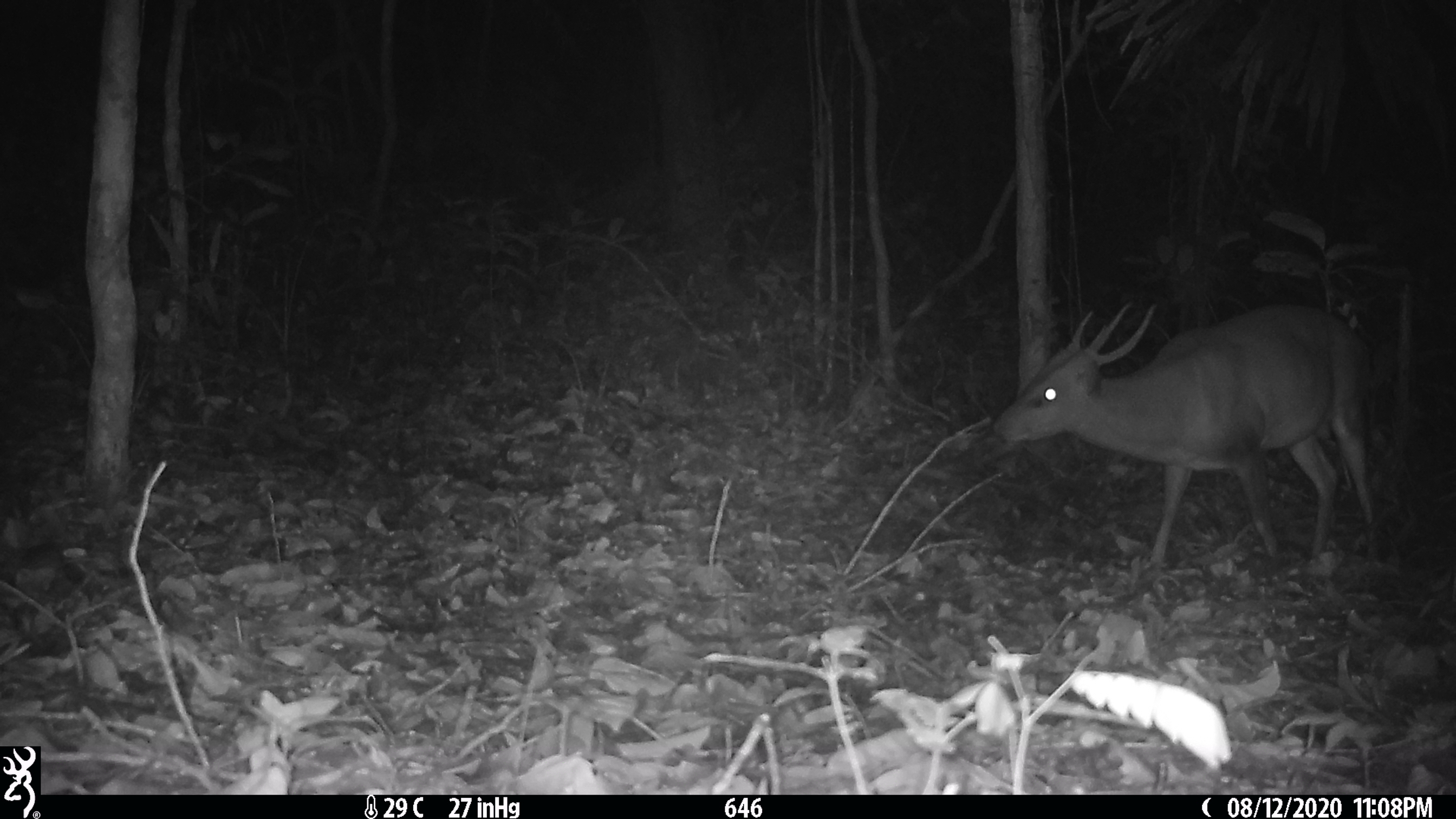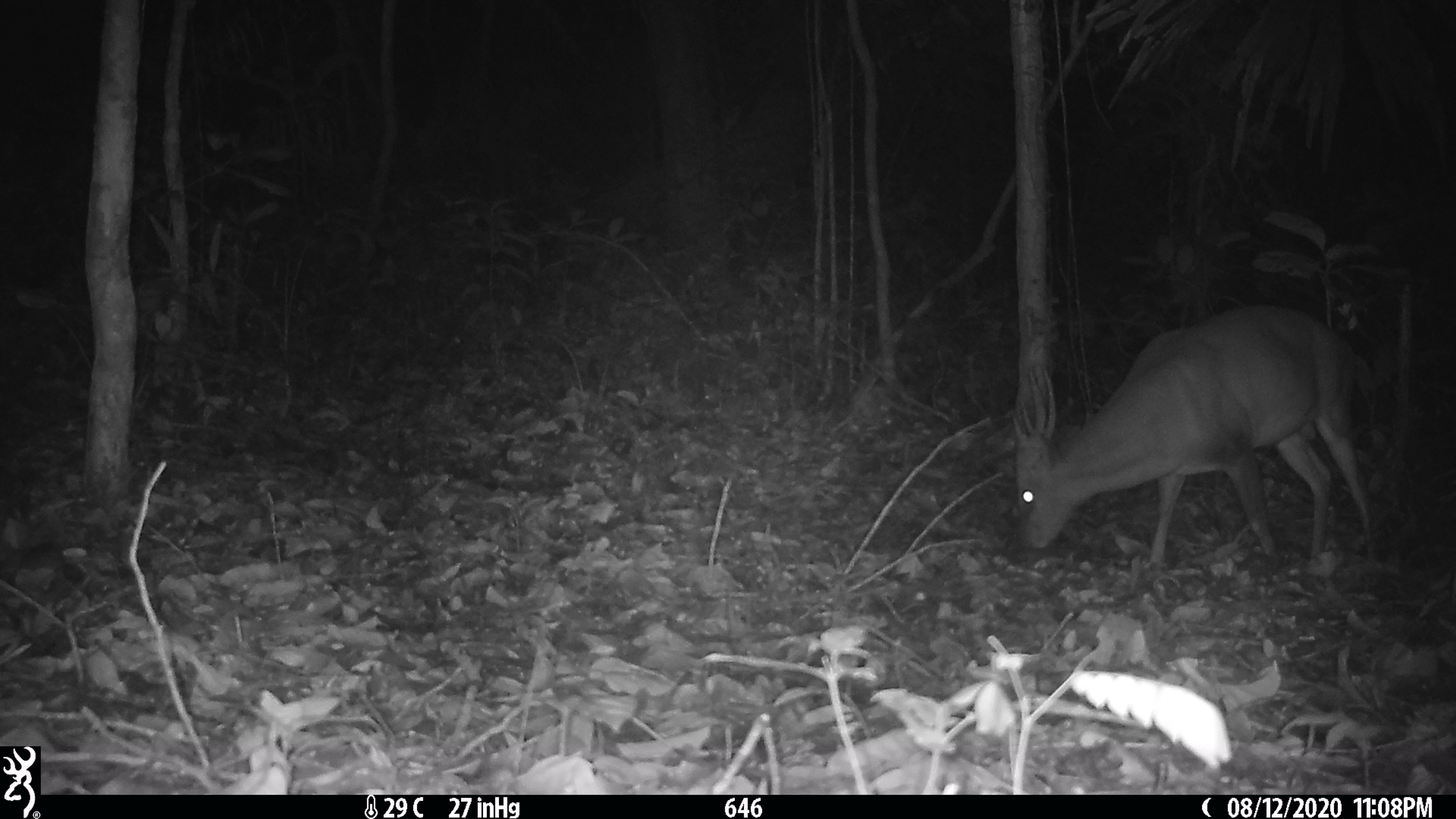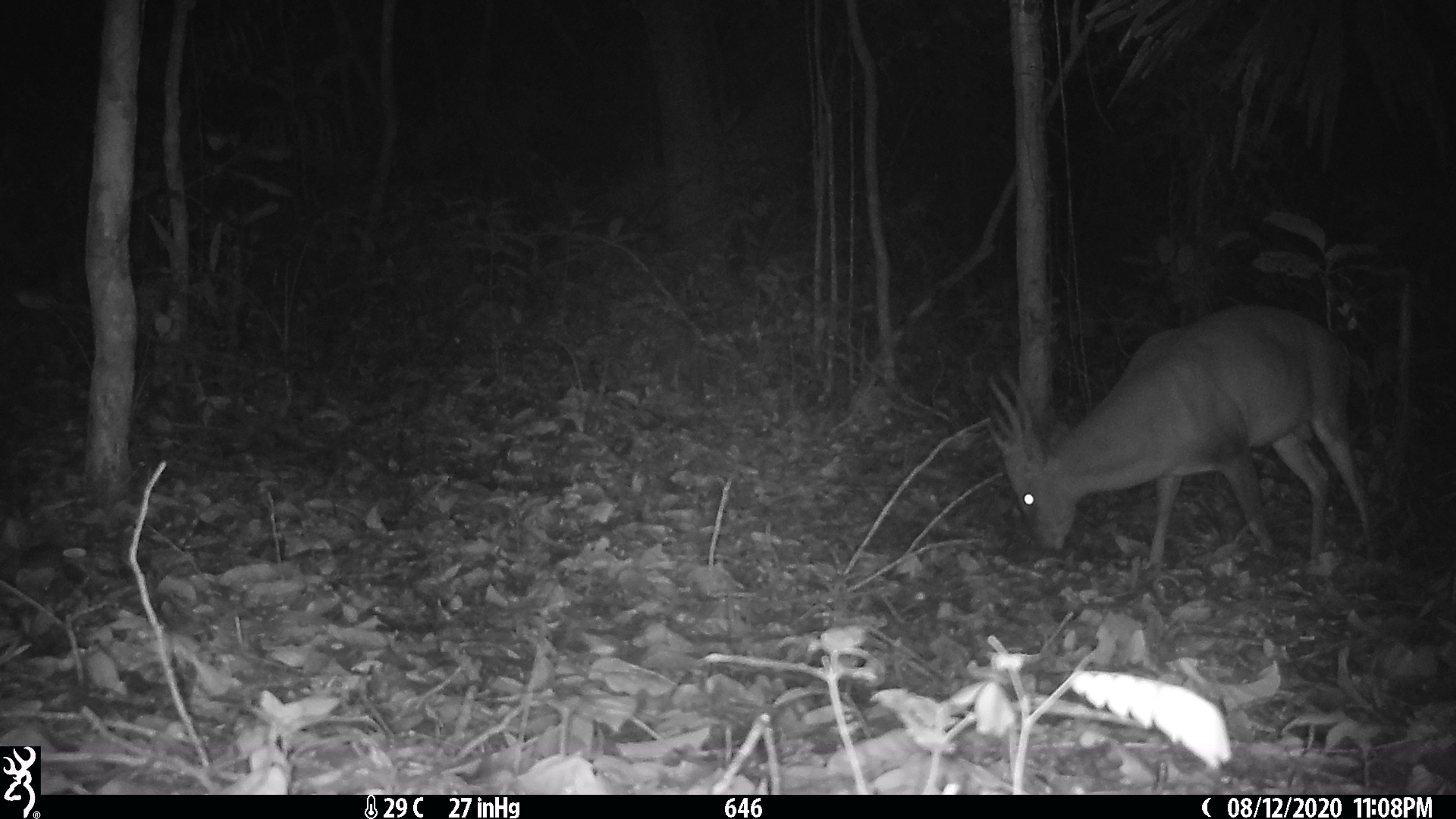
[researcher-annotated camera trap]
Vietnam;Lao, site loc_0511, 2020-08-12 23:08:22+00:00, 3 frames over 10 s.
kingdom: Animalia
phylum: Chordata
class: Mammalia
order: Artiodactyla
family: Cervidae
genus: Muntiacus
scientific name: Muntiacus vuquangensis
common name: large-antlered muntjac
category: large antlered muntjac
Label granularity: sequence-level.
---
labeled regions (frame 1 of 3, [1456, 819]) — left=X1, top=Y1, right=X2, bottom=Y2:
large antlered muntjac: left=990, top=297, right=1379, bottom=573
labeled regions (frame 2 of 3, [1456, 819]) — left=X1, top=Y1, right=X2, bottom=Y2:
large antlered muntjac: left=1007, top=302, right=1379, bottom=573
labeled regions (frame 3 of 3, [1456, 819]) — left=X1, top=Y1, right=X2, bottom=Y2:
large antlered muntjac: left=982, top=302, right=1379, bottom=573